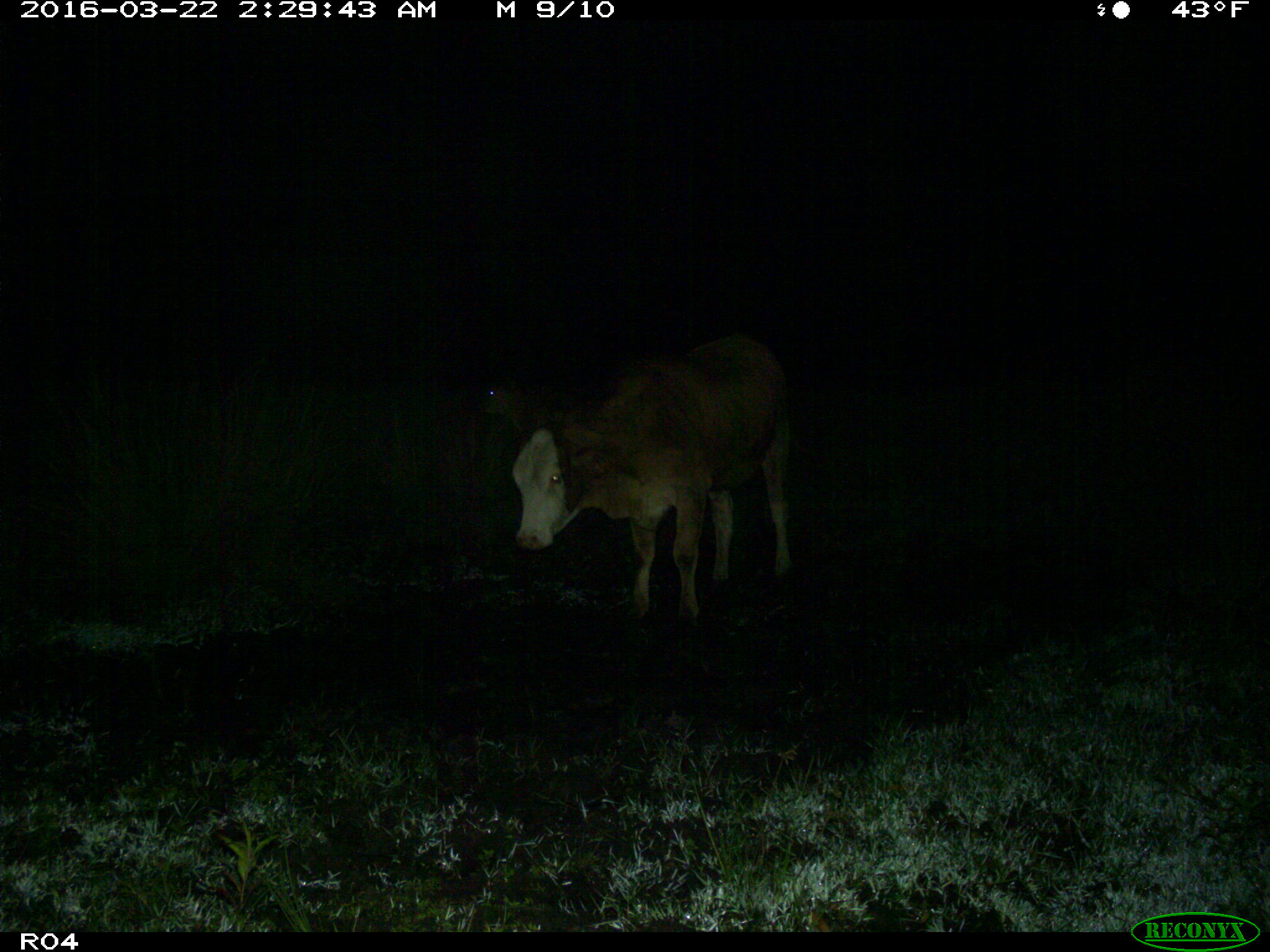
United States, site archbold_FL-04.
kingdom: Animalia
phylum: Chordata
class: Mammalia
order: Artiodactyla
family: Bovidae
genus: Bos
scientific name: Bos taurus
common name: domestic cow